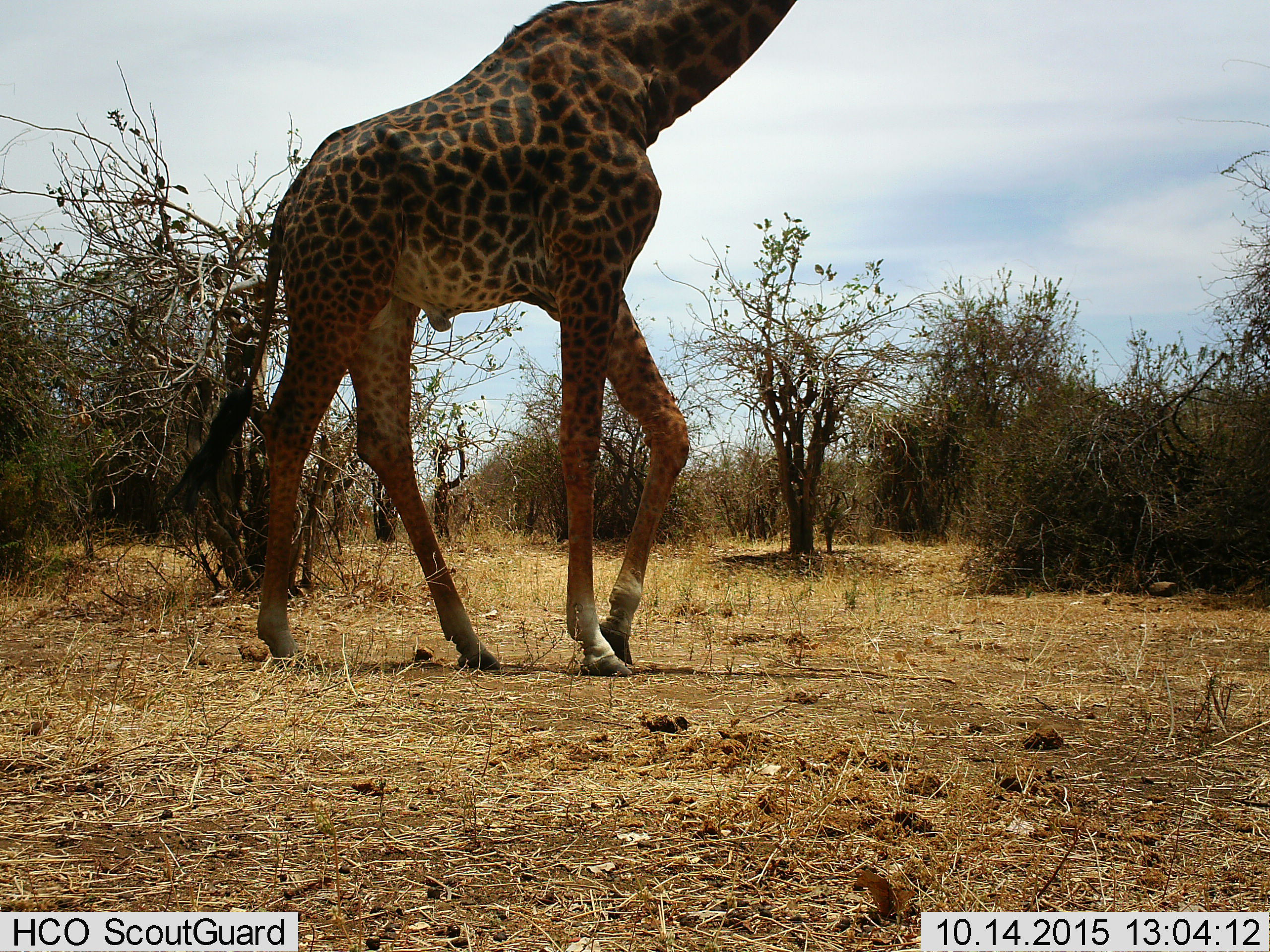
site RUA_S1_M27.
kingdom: Animalia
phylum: Chordata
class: Mammalia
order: Artiodactyla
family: Giraffidae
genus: Giraffa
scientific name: Giraffa camelopardalis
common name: giraffe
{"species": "giraffe (Giraffa camelopardalis)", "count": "1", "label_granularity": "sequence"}